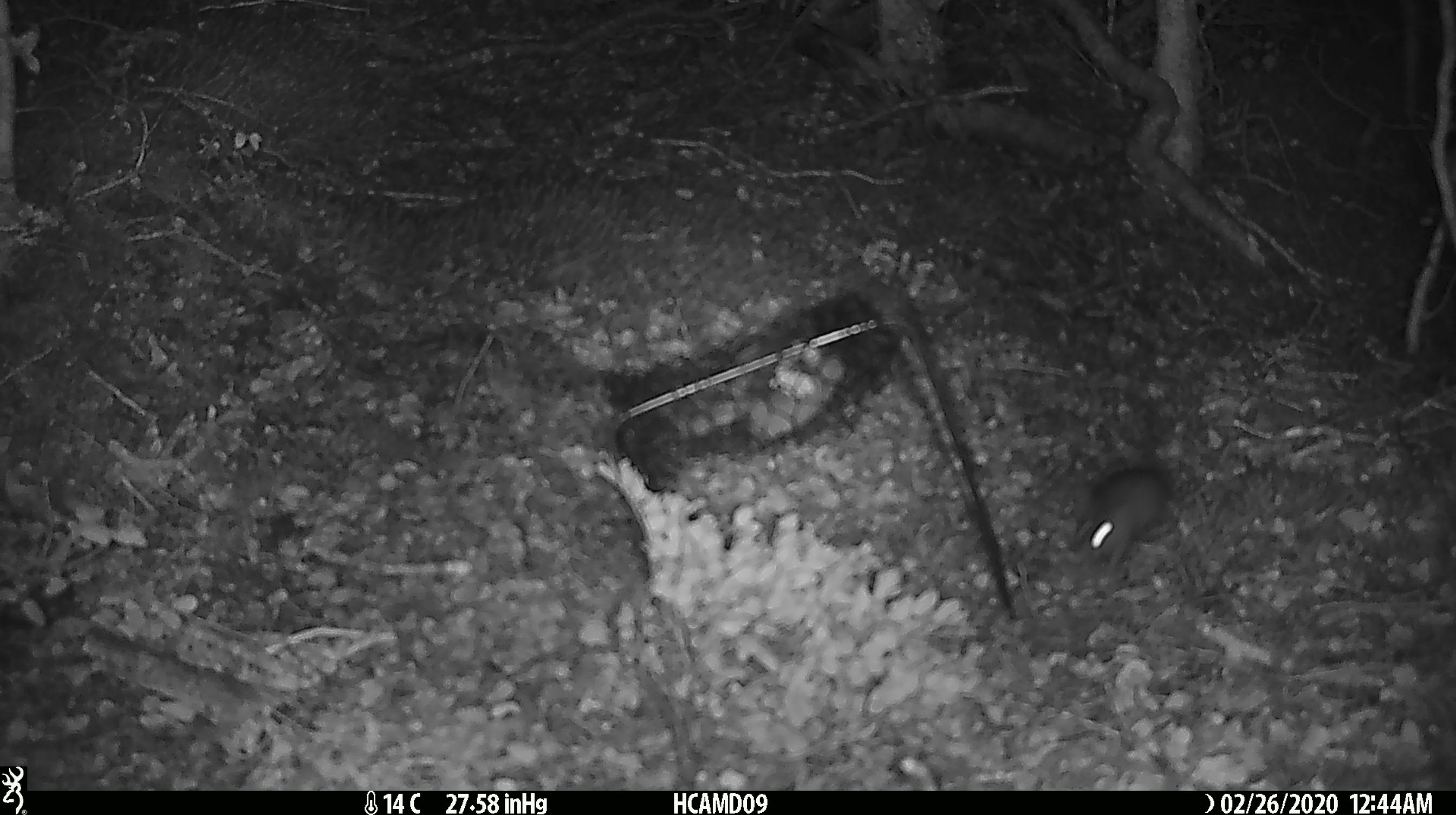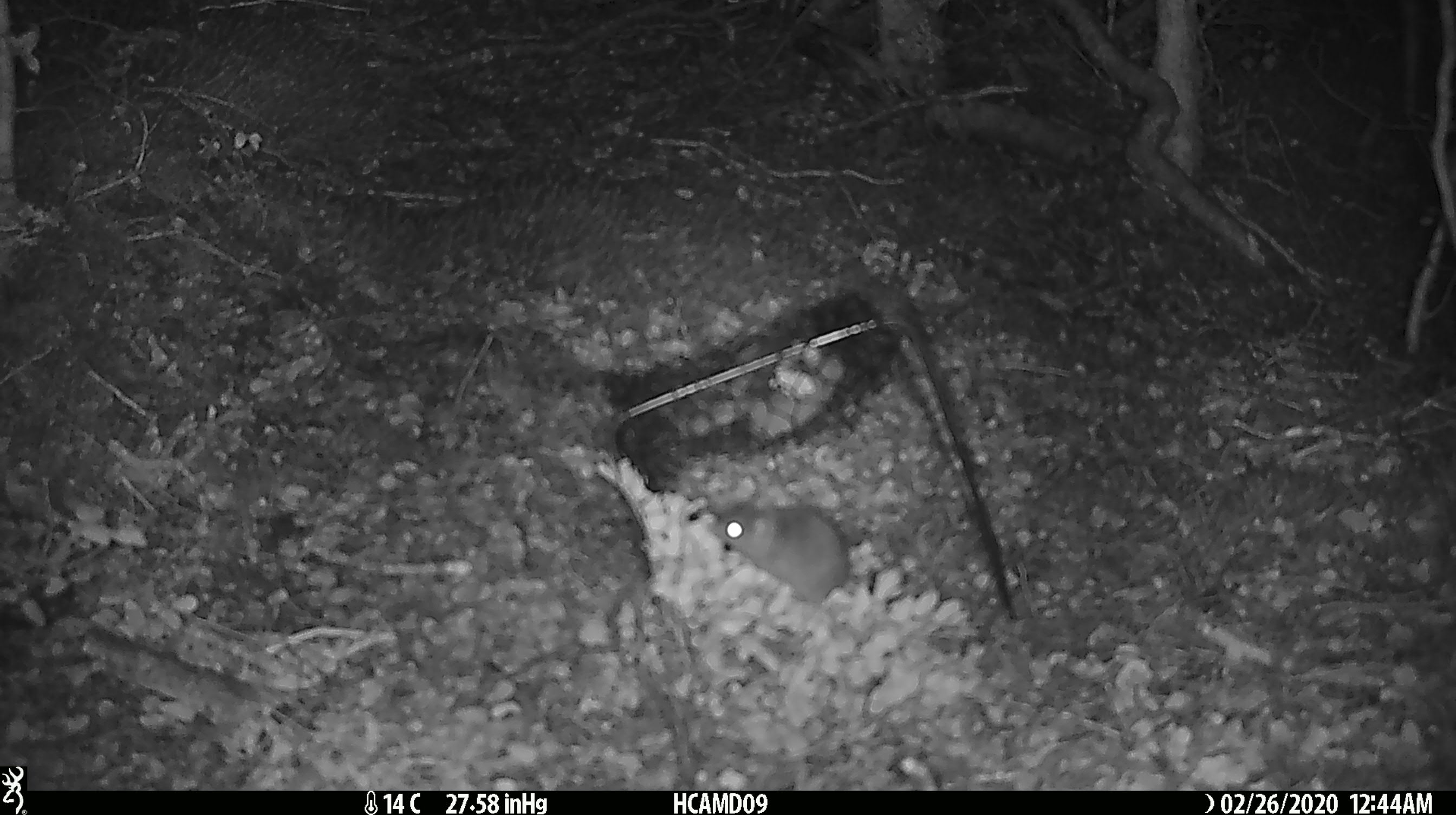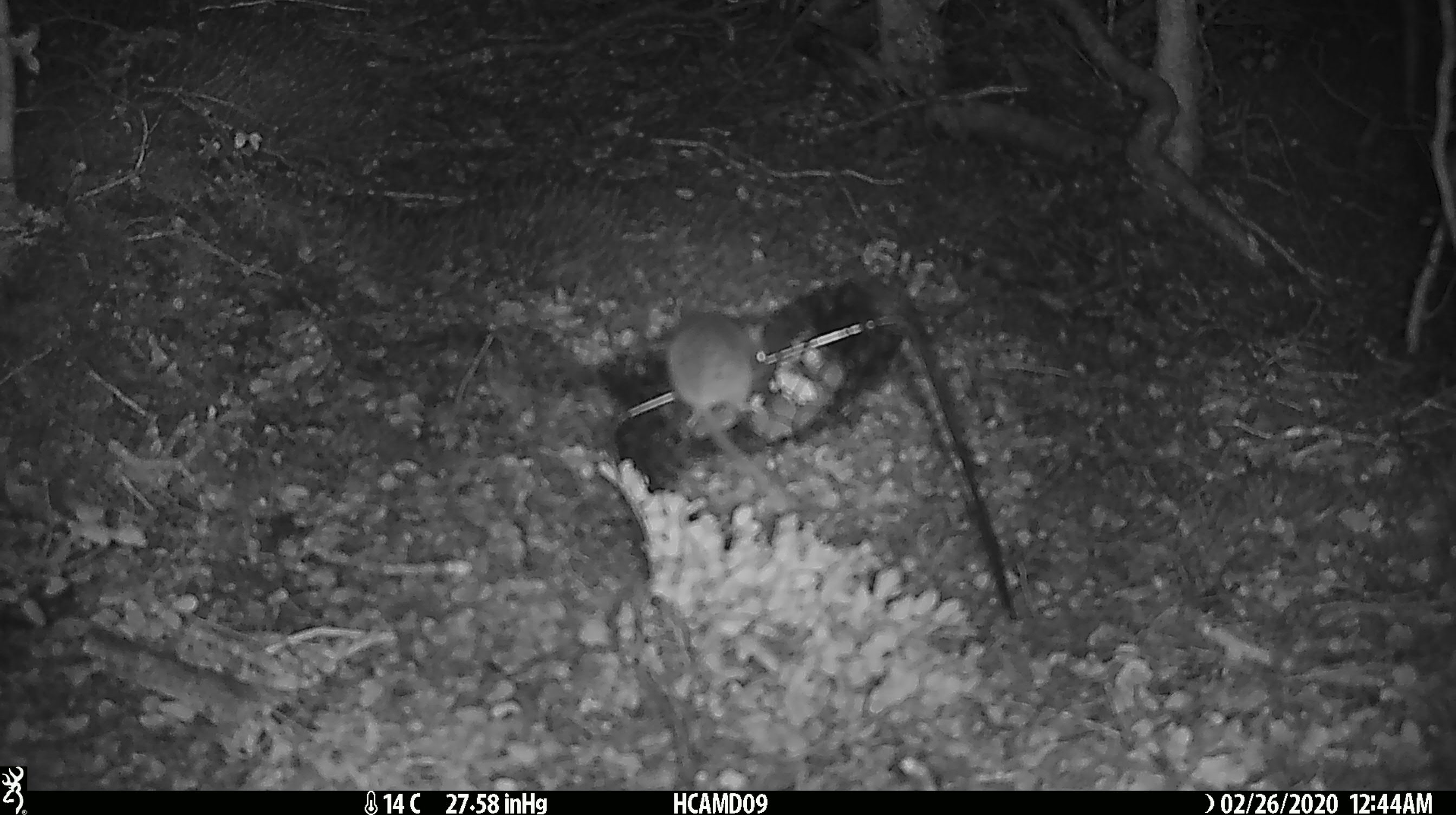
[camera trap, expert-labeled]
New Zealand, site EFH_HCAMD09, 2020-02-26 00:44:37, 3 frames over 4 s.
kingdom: Animalia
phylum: Chordata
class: Mammalia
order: Rodentia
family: Muridae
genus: Mus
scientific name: Mus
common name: mouse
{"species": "mouse (Mus)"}